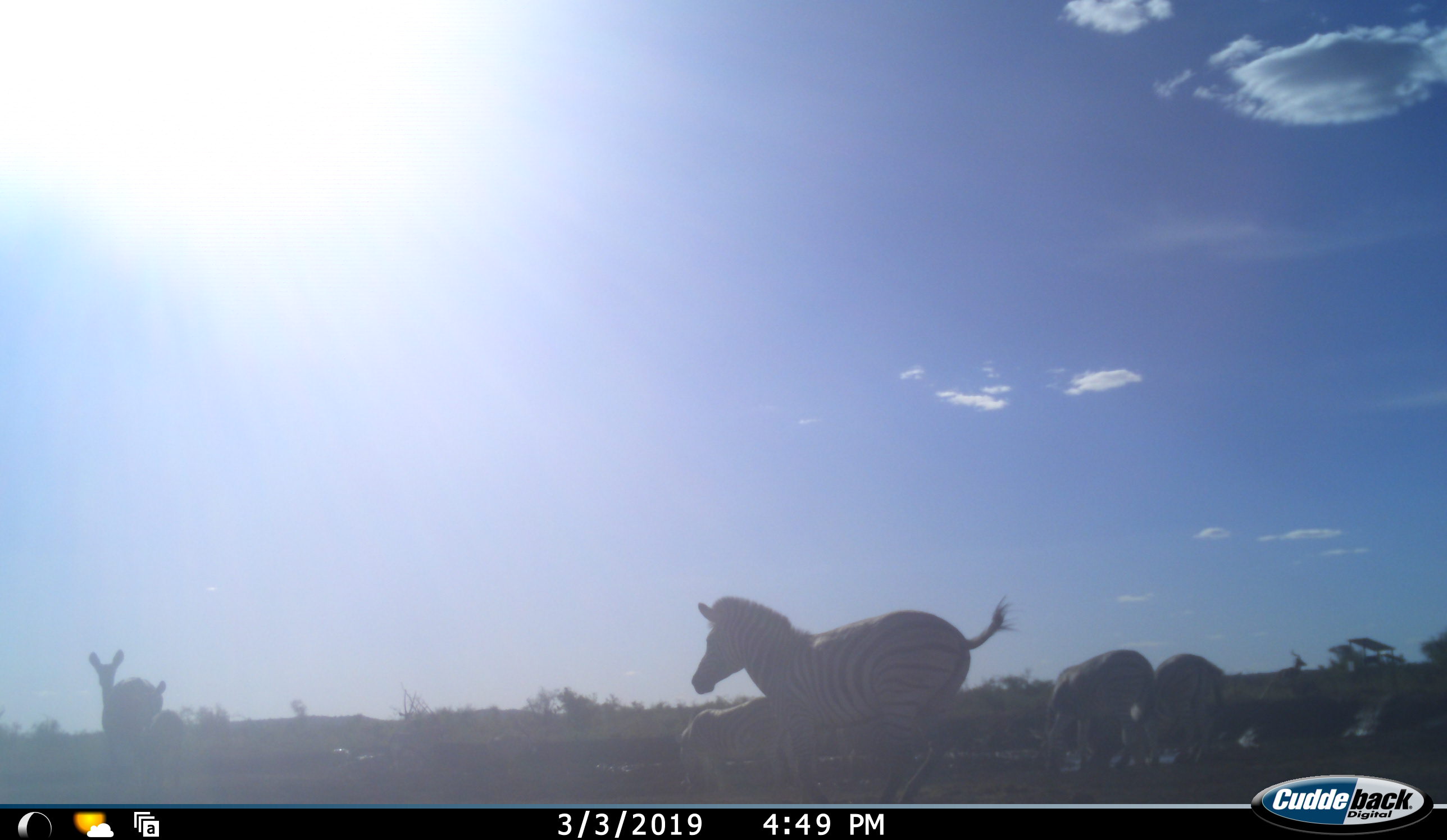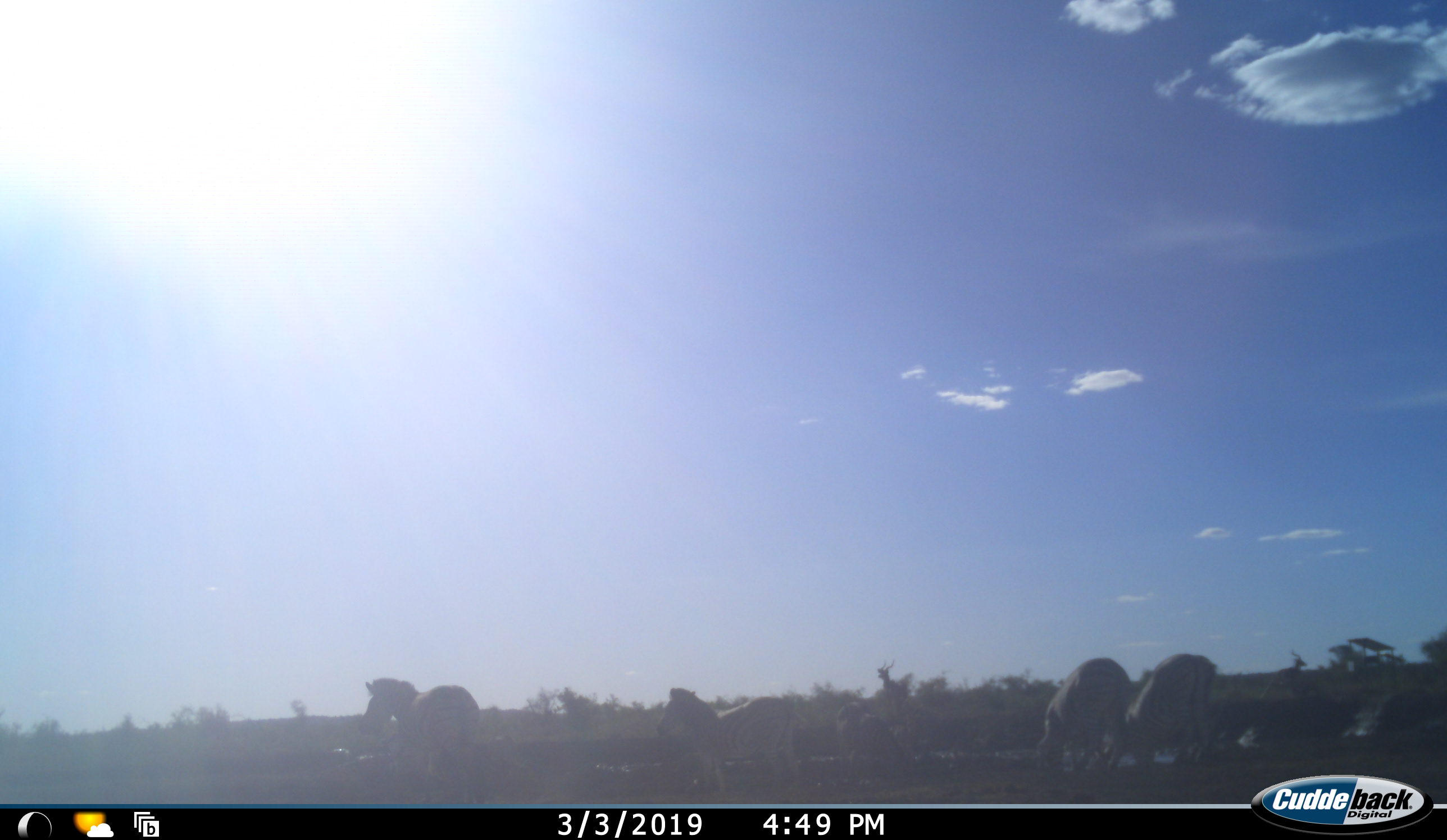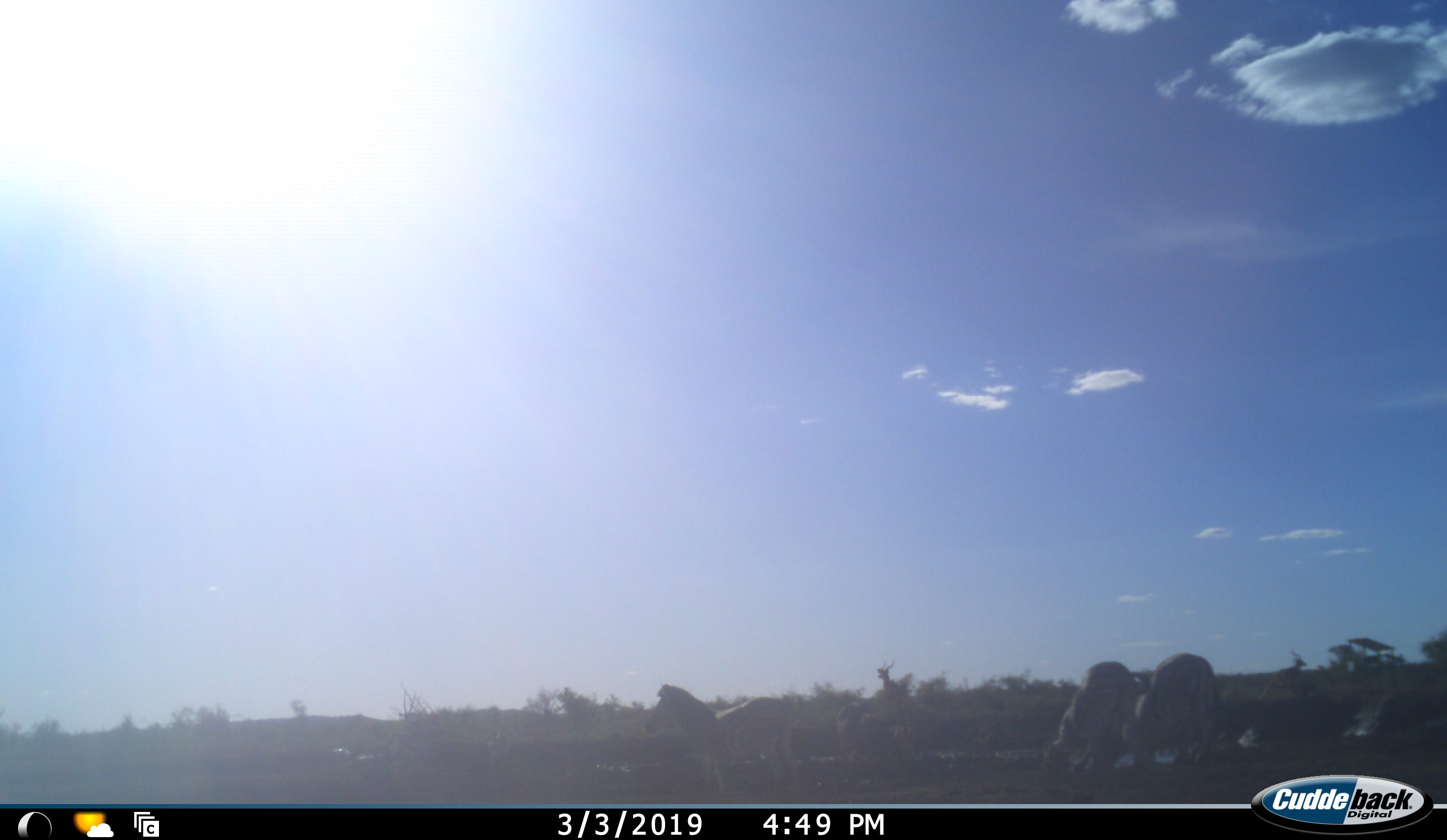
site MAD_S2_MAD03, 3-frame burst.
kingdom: Animalia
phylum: Chordata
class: Mammalia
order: Perissodactyla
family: Equidae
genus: Equus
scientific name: Equus quagga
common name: plains zebra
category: zebraplains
Zebraplains (plains zebra) (Equus quagga), count 4. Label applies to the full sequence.